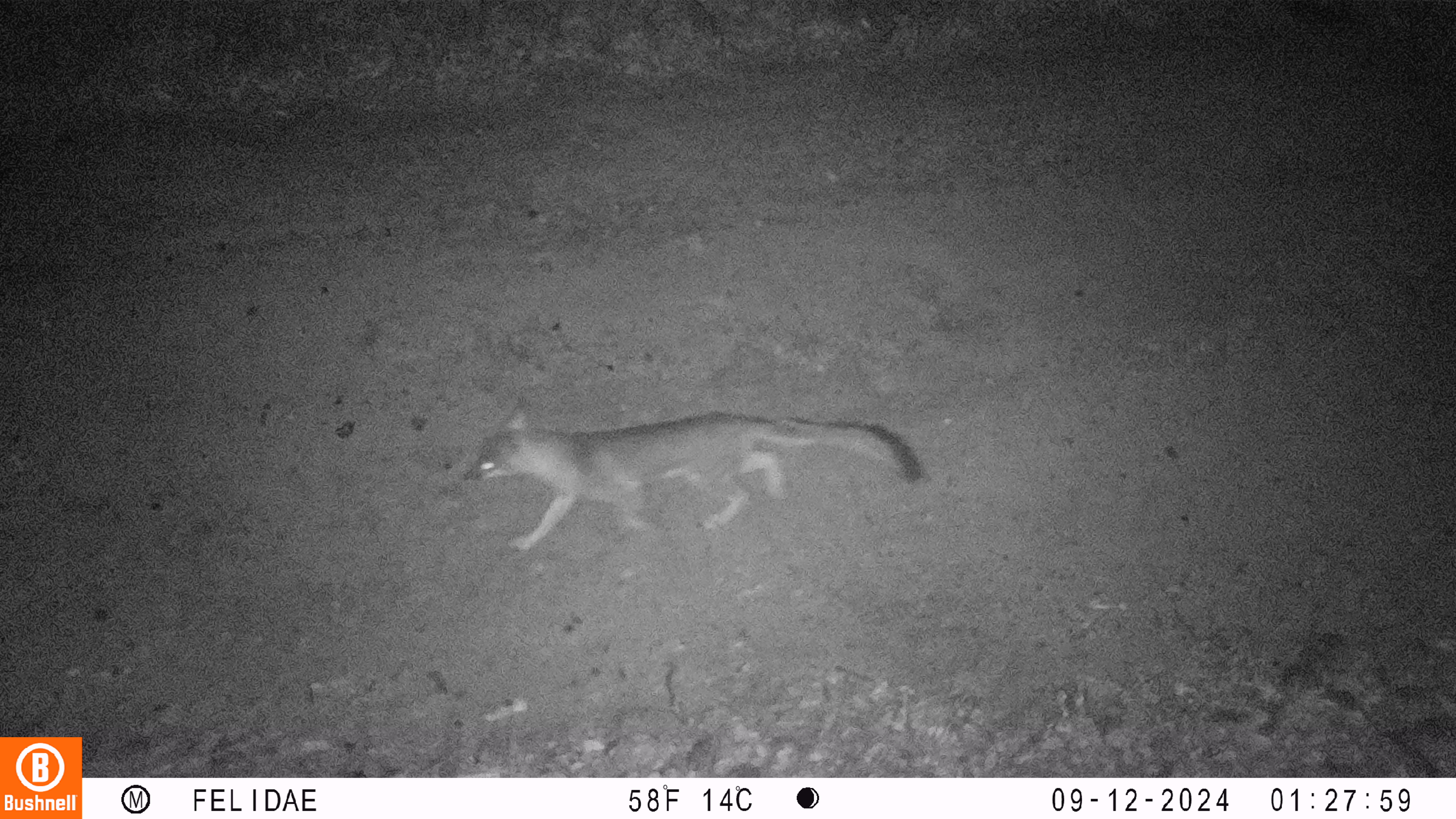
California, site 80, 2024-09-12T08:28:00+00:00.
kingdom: Animalia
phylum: Chordata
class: Mammalia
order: Carnivora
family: Canidae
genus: Urocyon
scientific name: Urocyon cinereoargenteus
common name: gray fox